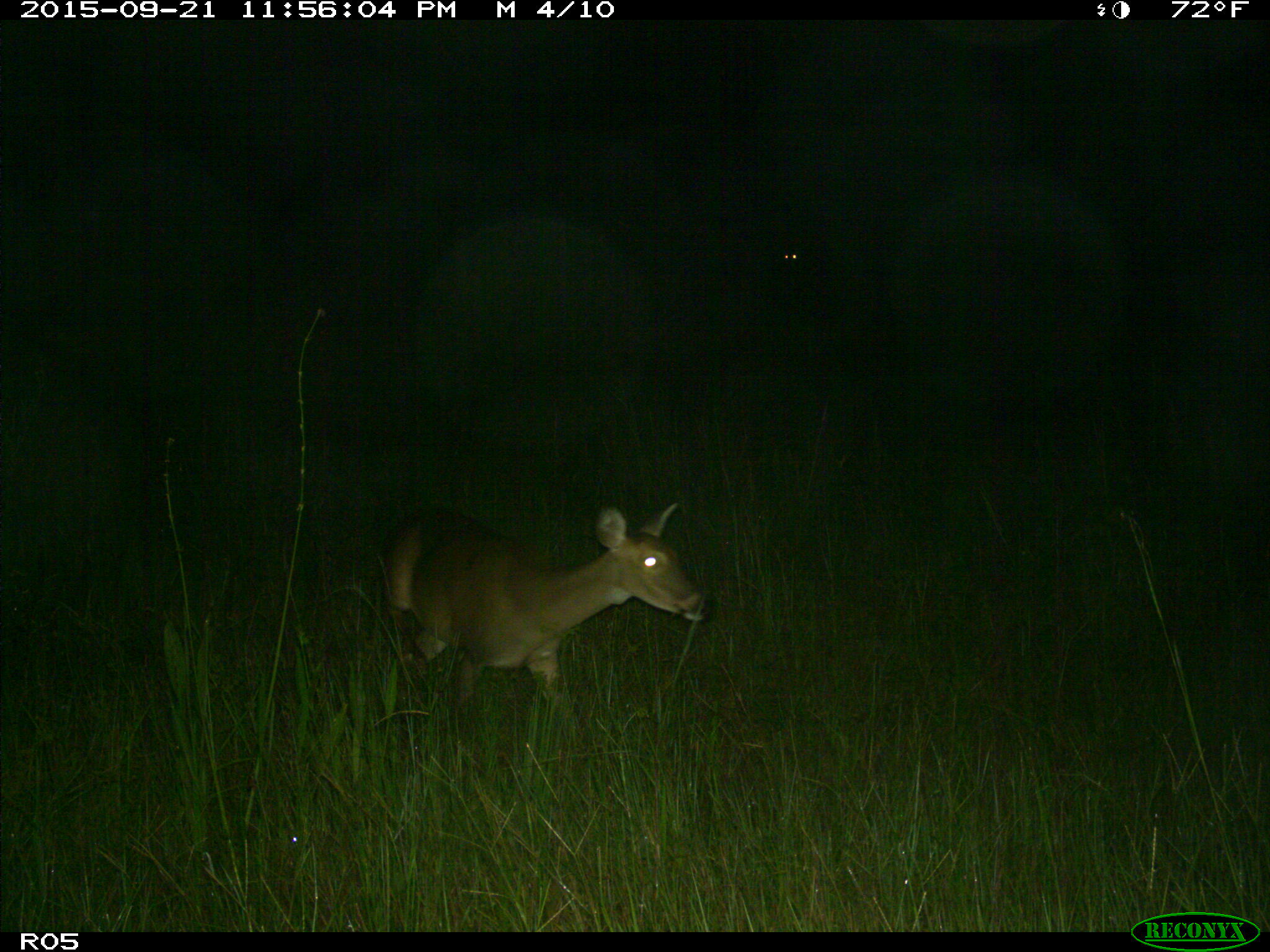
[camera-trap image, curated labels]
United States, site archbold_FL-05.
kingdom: Animalia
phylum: Chordata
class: Mammalia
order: Artiodactyla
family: Cervidae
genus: Odocoileus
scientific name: Odocoileus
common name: deer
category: unidentified deer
Unidentified deer (deer) (Odocoileus).